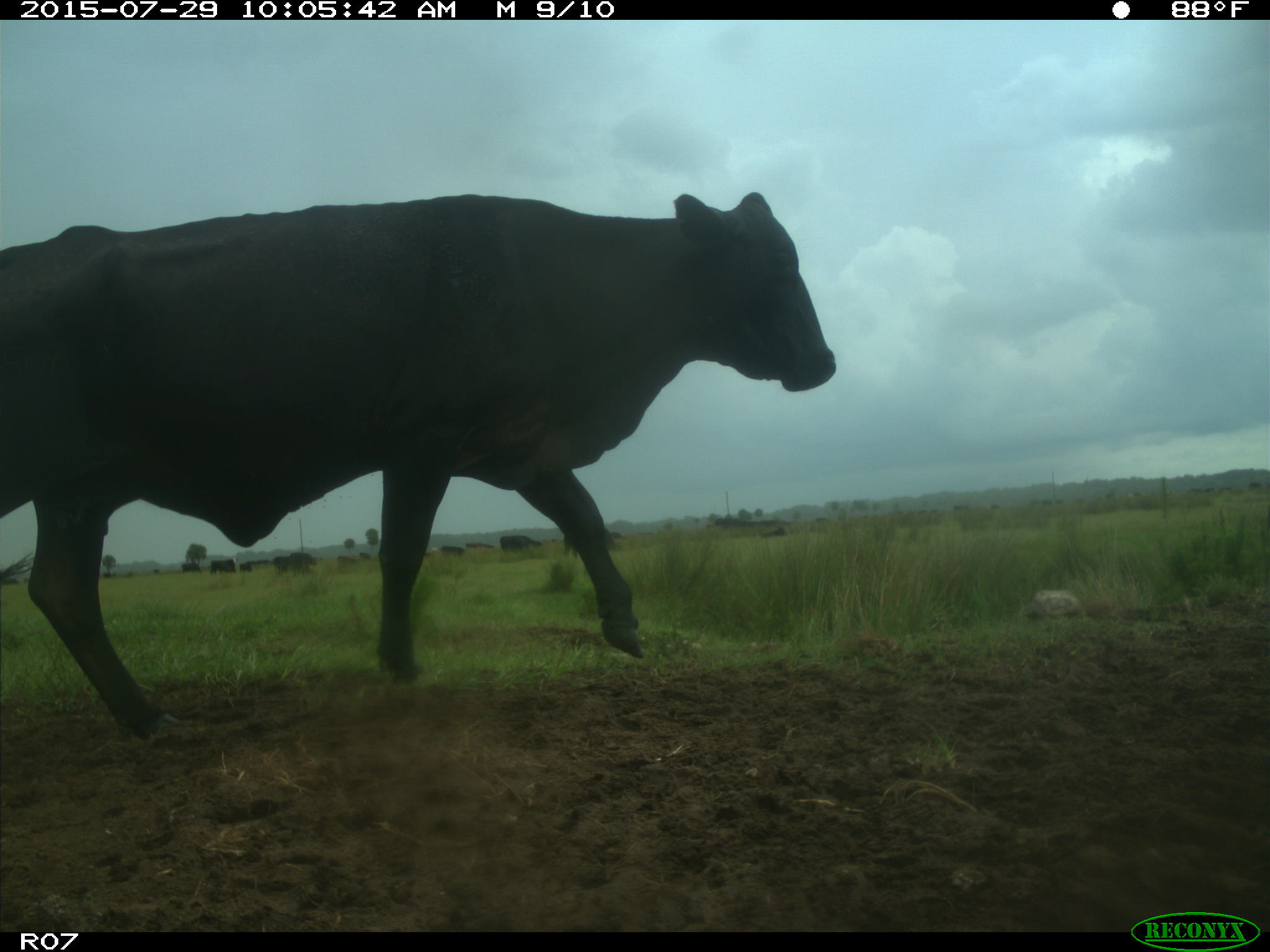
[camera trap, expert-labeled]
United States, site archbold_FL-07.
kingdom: Animalia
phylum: Chordata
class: Mammalia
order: Artiodactyla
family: Bovidae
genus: Bos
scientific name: Bos taurus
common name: domestic cow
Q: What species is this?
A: Bos taurus (domestic cow).